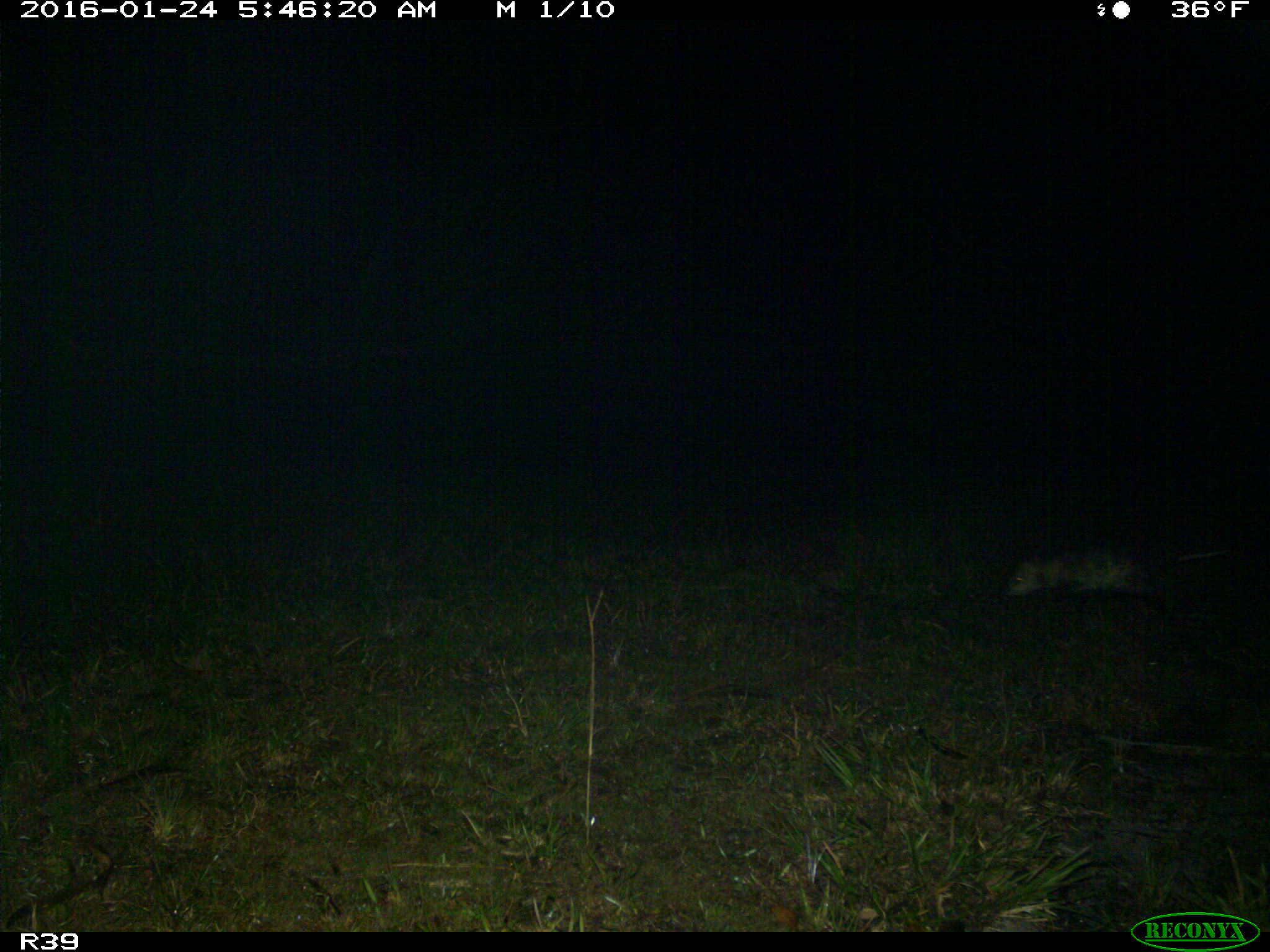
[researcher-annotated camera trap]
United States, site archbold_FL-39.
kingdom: Animalia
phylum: Chordata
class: Mammalia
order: Didelphimorphia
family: Didelphidae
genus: Didelphis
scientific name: Didelphis virginiana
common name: virginia opossum